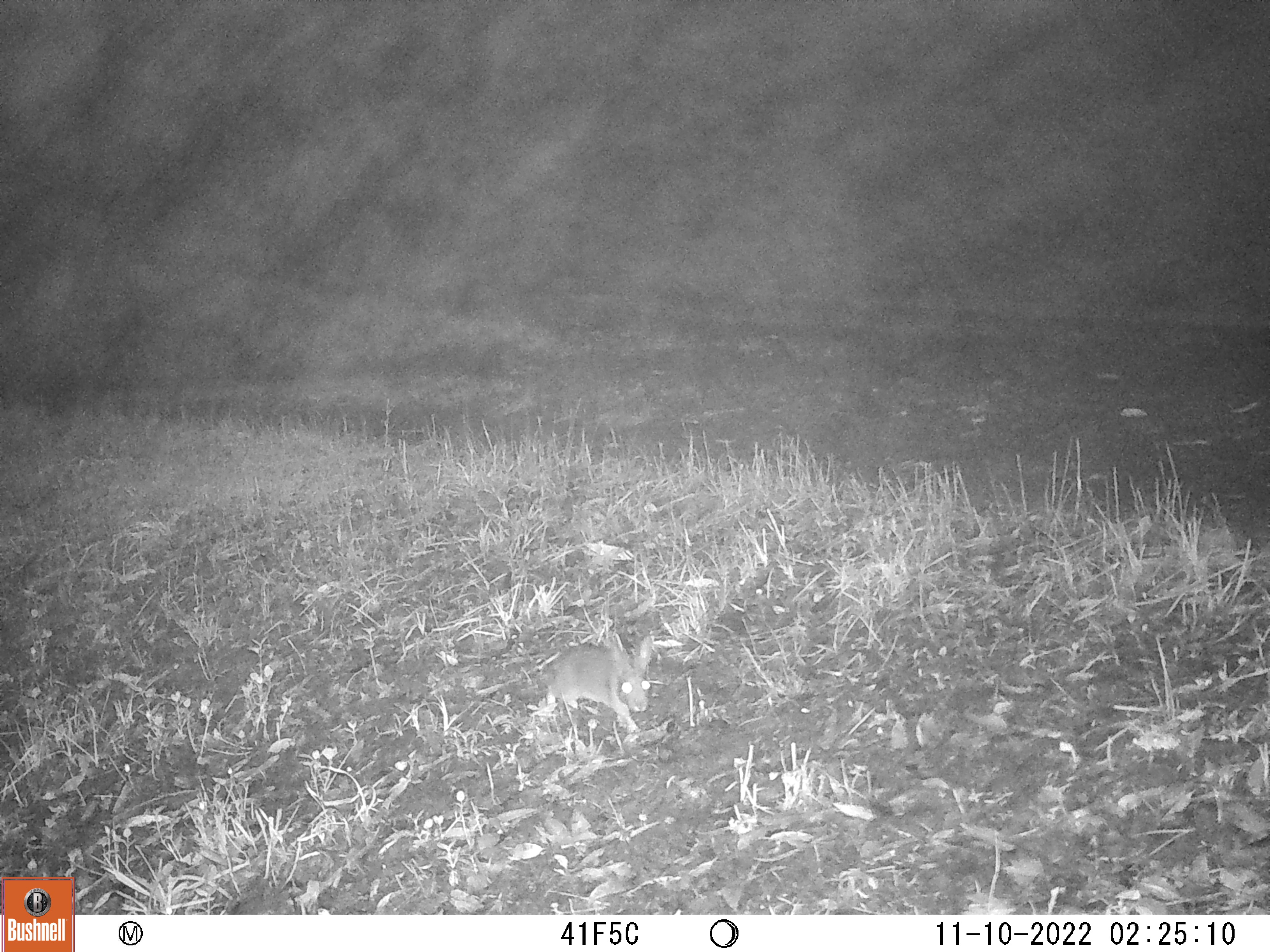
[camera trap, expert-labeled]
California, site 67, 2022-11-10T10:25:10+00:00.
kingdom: Animalia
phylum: Chordata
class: Mammalia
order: Lagomorpha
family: Leporidae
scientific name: Leporidae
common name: rabbit